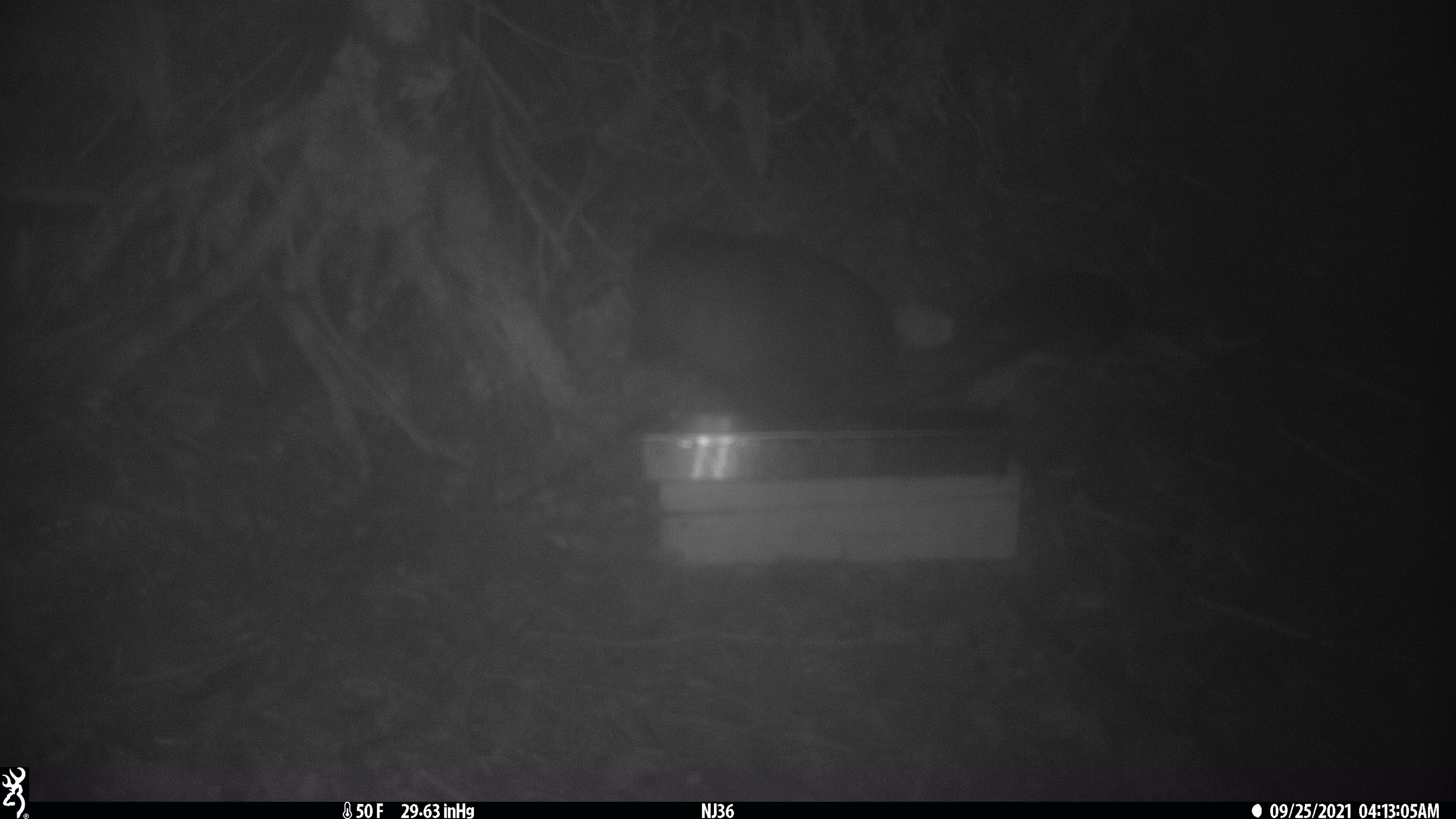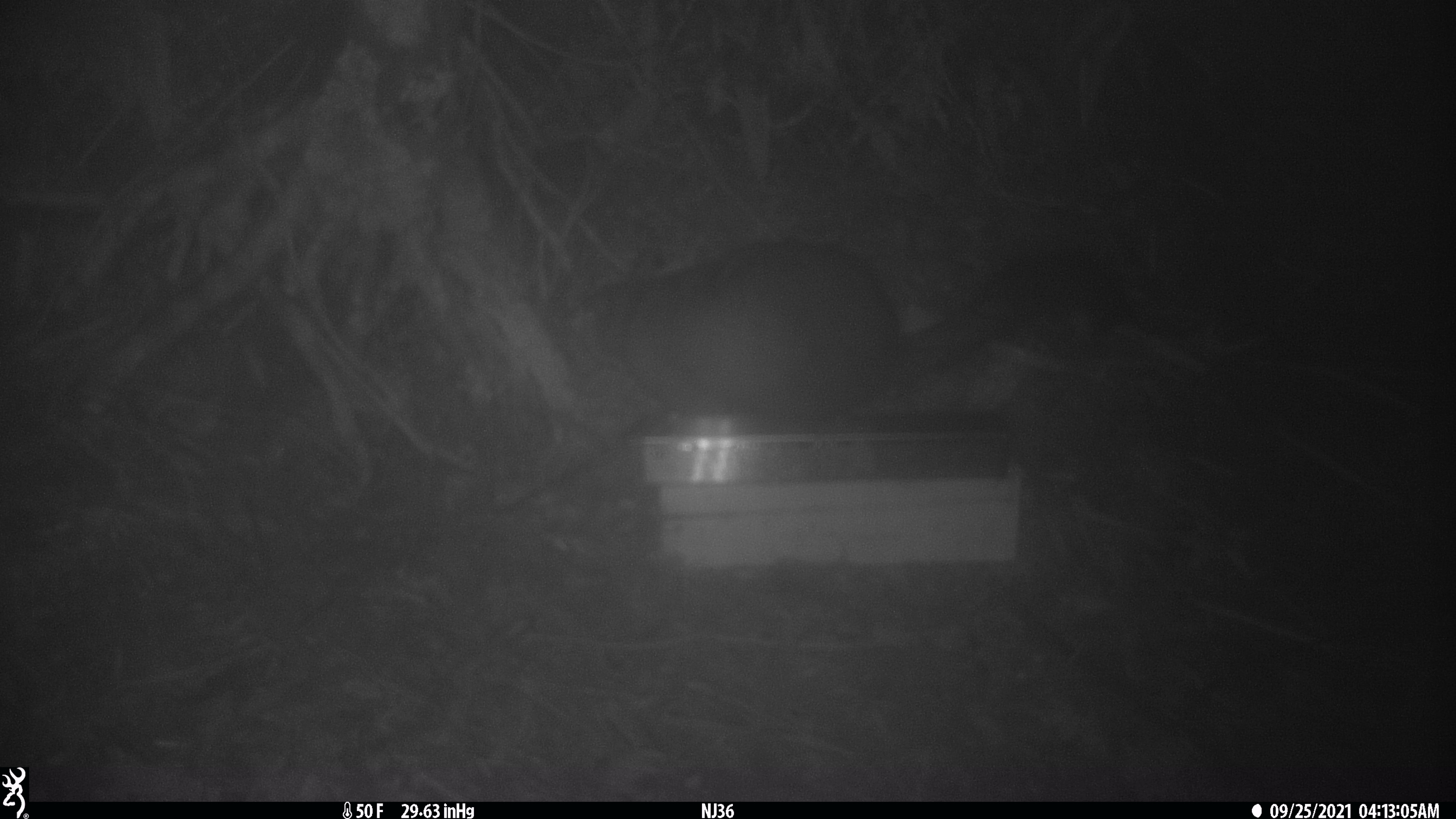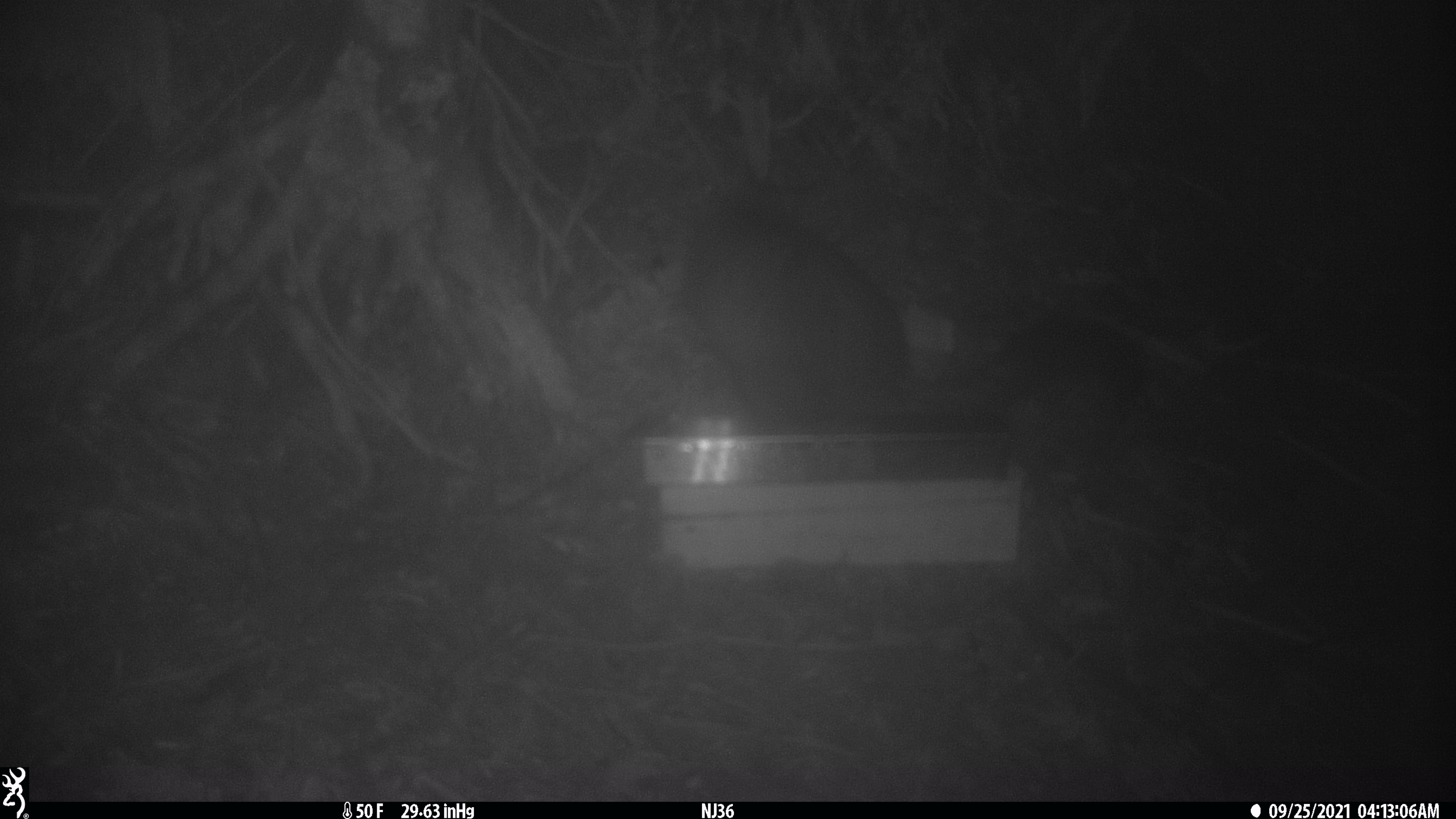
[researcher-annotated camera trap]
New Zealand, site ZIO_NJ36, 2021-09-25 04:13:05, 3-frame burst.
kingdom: Animalia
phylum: Chordata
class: Mammalia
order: Diprotodontia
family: Phalangeridae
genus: Trichosurus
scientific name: Trichosurus vulpecula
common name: common brushtail possum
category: possum